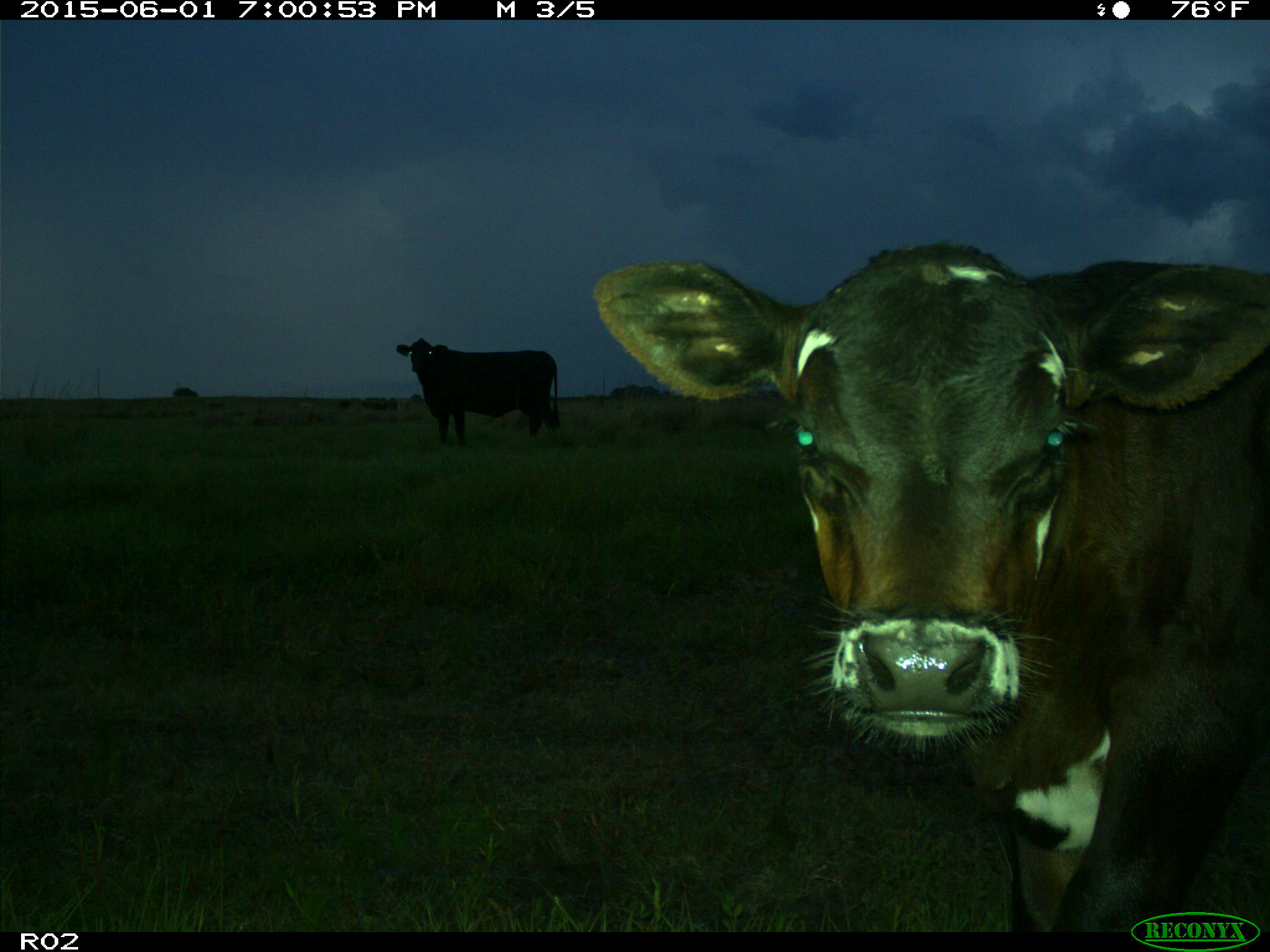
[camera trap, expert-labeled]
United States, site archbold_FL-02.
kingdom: Animalia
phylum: Chordata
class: Mammalia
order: Artiodactyla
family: Bovidae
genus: Bos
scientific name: Bos taurus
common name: domestic cow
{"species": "Bos taurus (domestic cow)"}